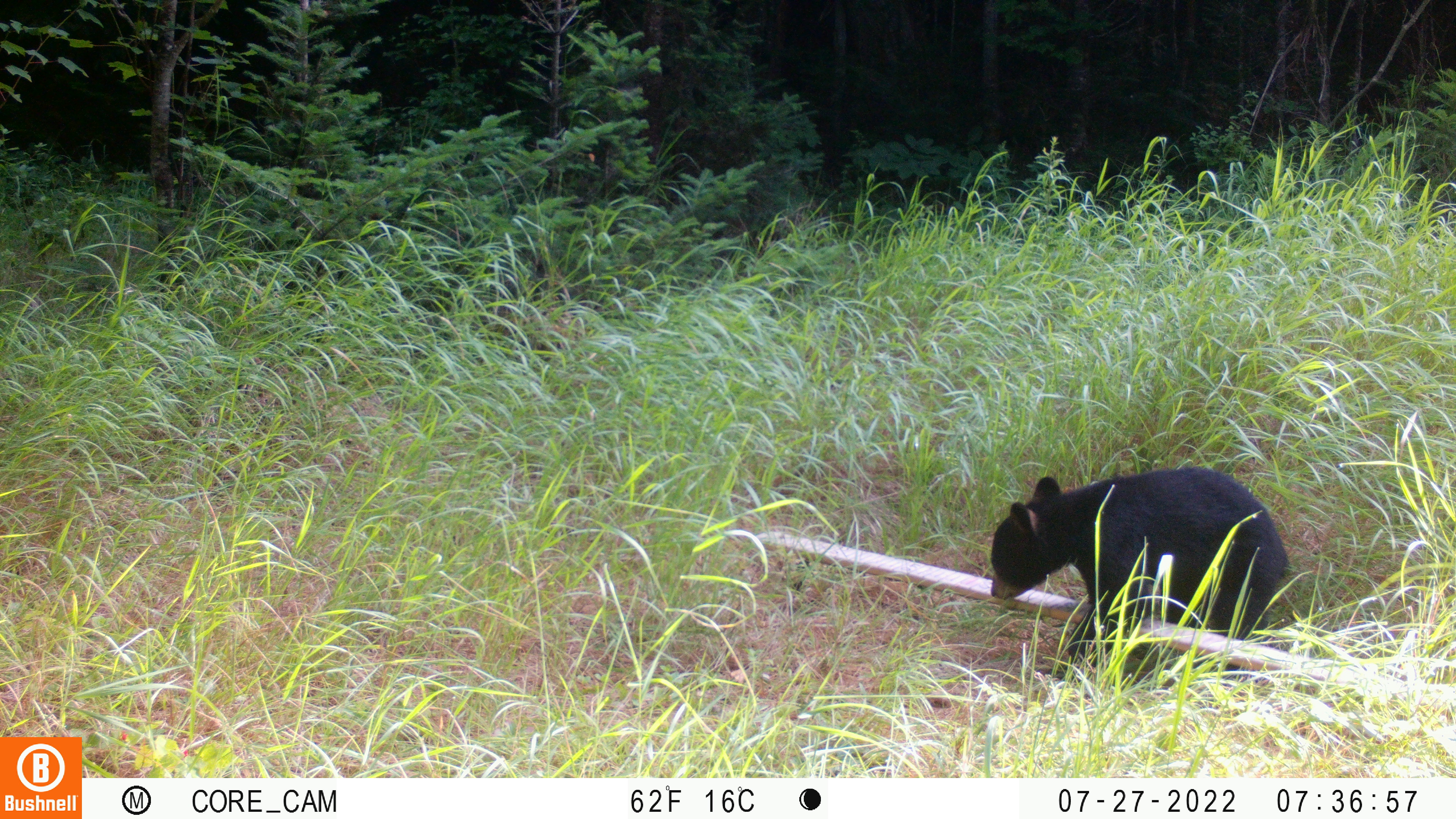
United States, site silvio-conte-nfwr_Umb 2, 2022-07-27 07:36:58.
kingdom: Animalia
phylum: Chordata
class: Mammalia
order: Carnivora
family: Ursidae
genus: Ursus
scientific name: Ursus americanus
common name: black bear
Black bear (Ursus americanus).